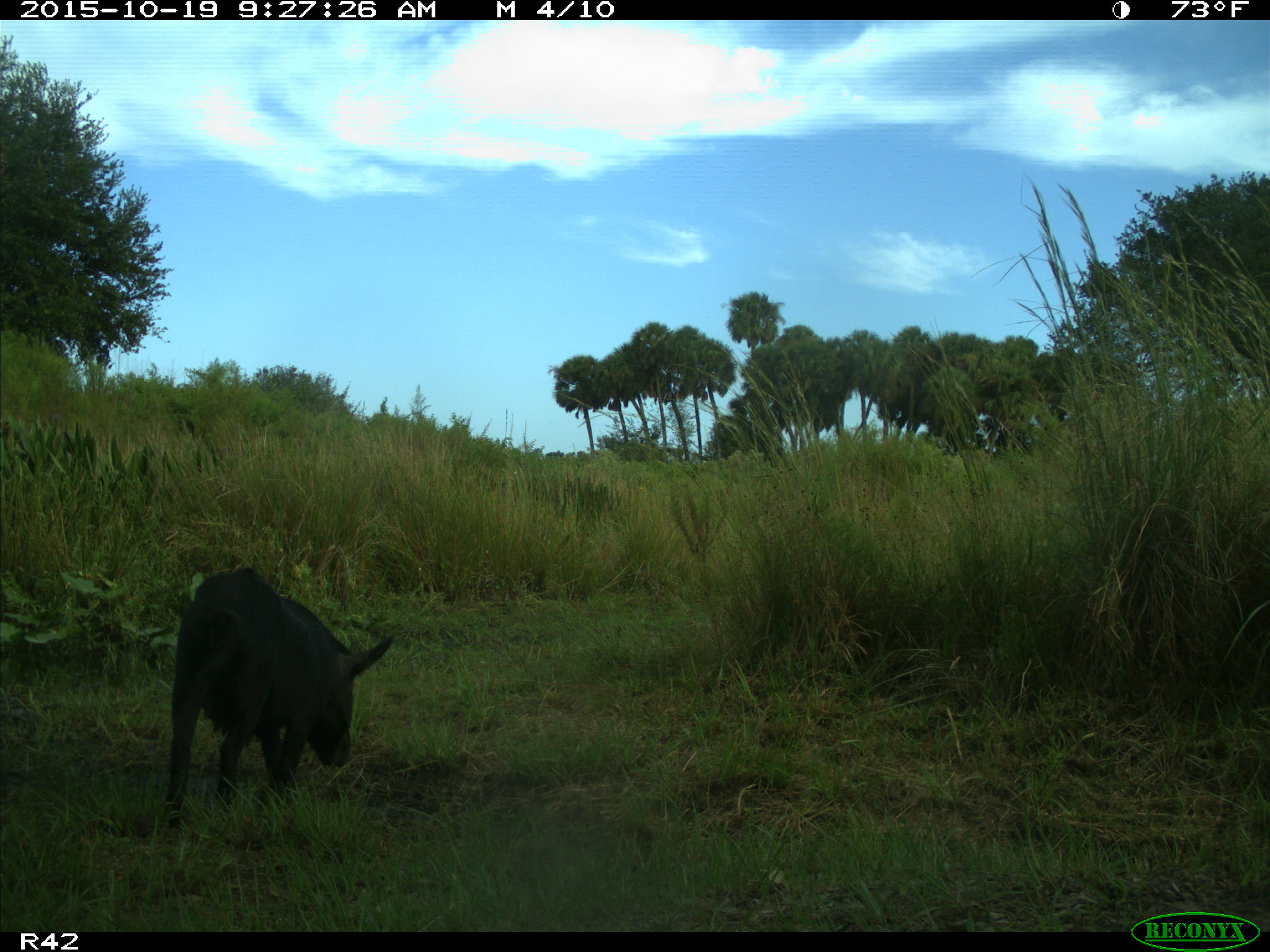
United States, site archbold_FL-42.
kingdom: Animalia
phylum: Chordata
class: Mammalia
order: Artiodactyla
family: Suidae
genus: Sus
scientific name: Sus scrofa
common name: wild boar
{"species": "Sus scrofa (wild boar)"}